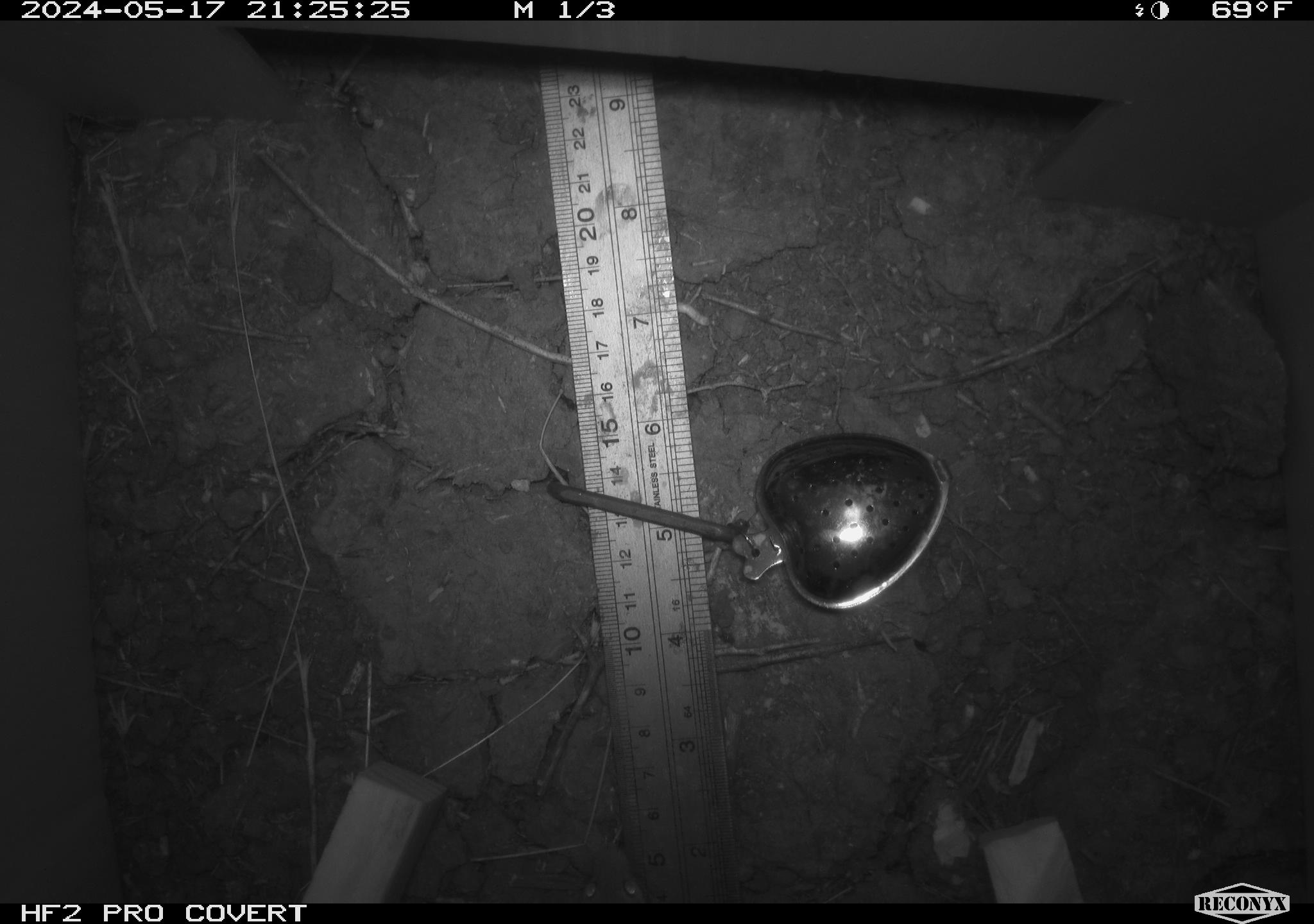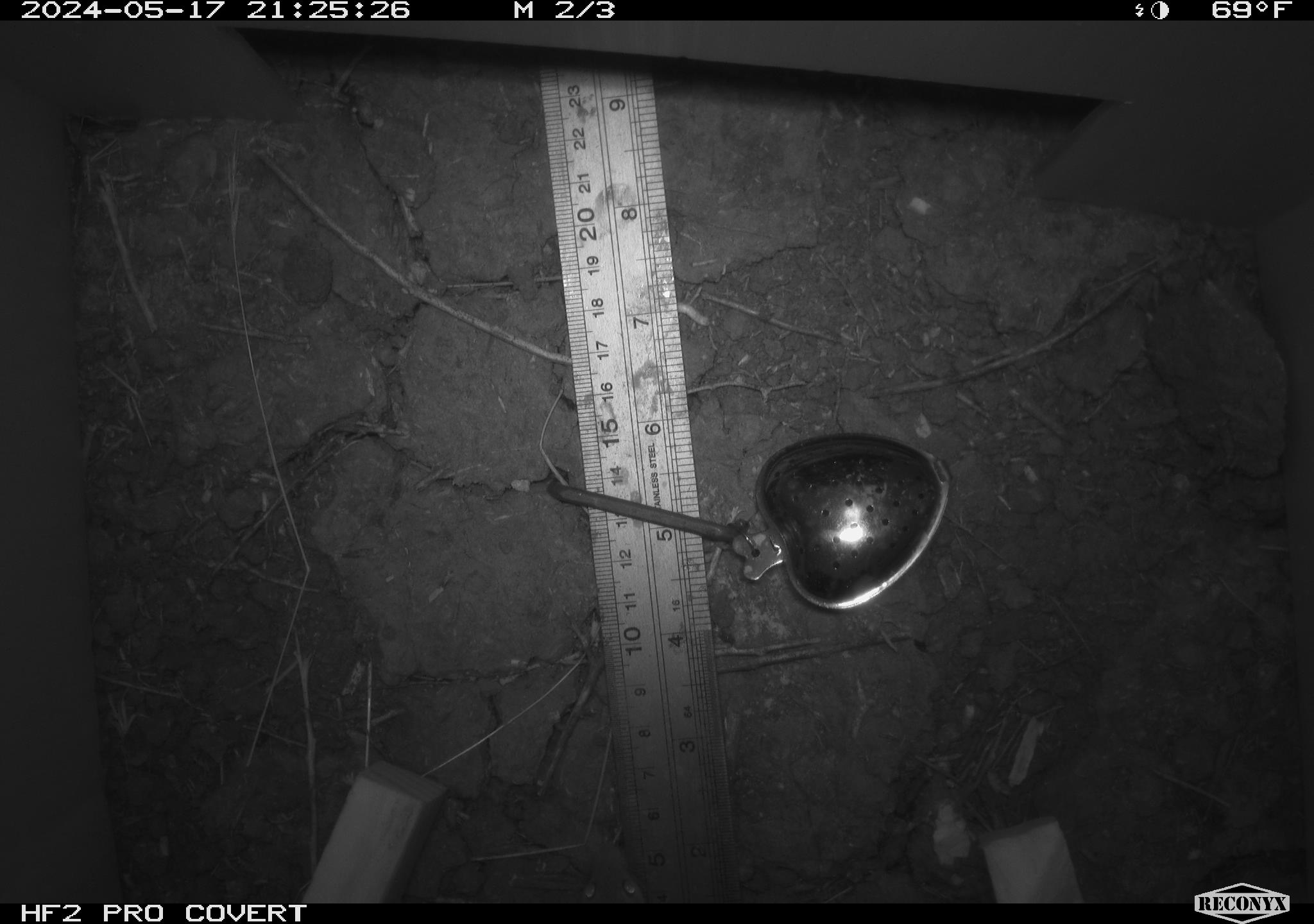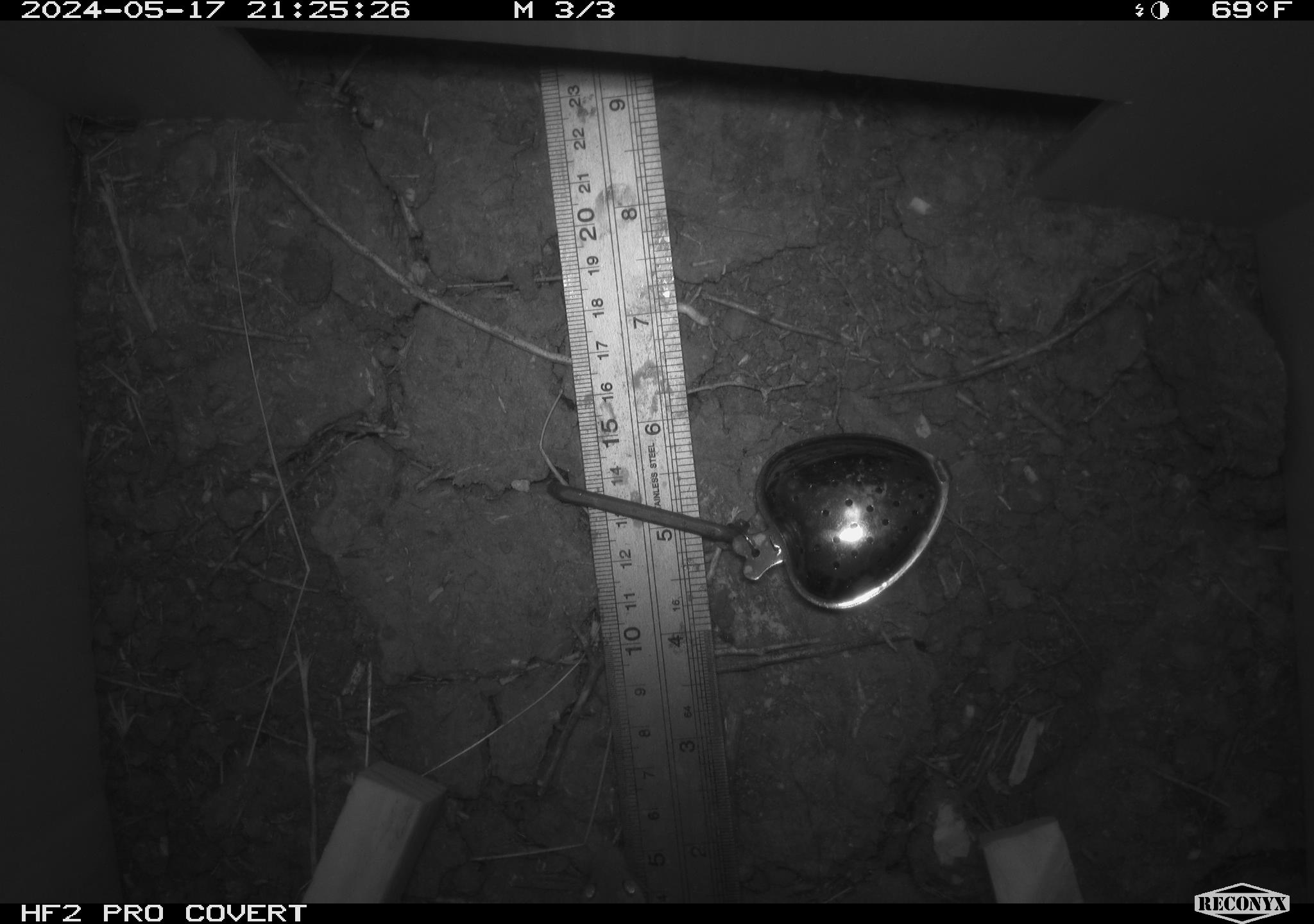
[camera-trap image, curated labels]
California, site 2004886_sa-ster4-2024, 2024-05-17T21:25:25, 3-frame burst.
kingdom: Animalia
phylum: Chordata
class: Mammalia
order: Rodentia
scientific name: Rodentia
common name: mouse species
Mouse species (Rodentia).